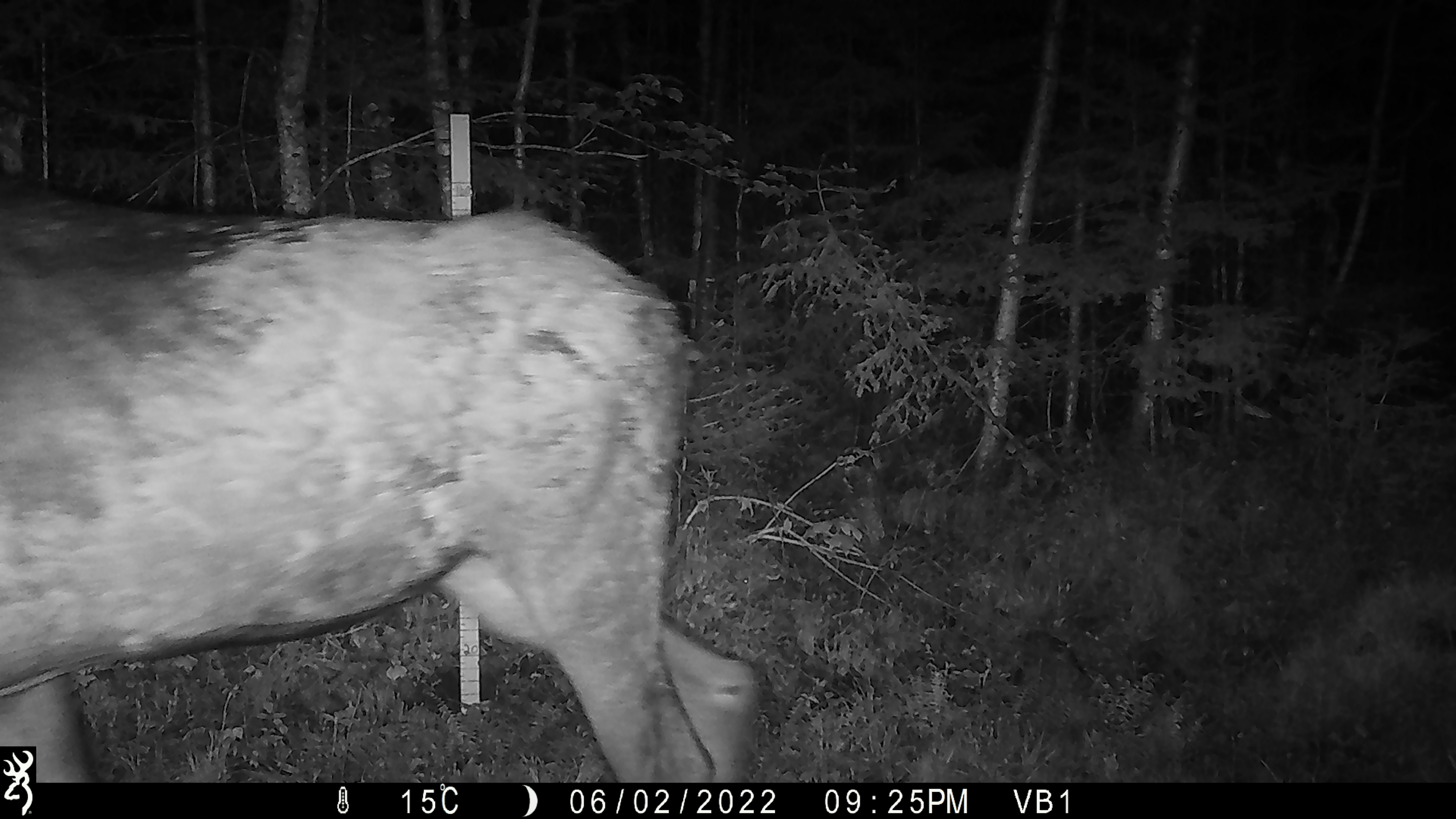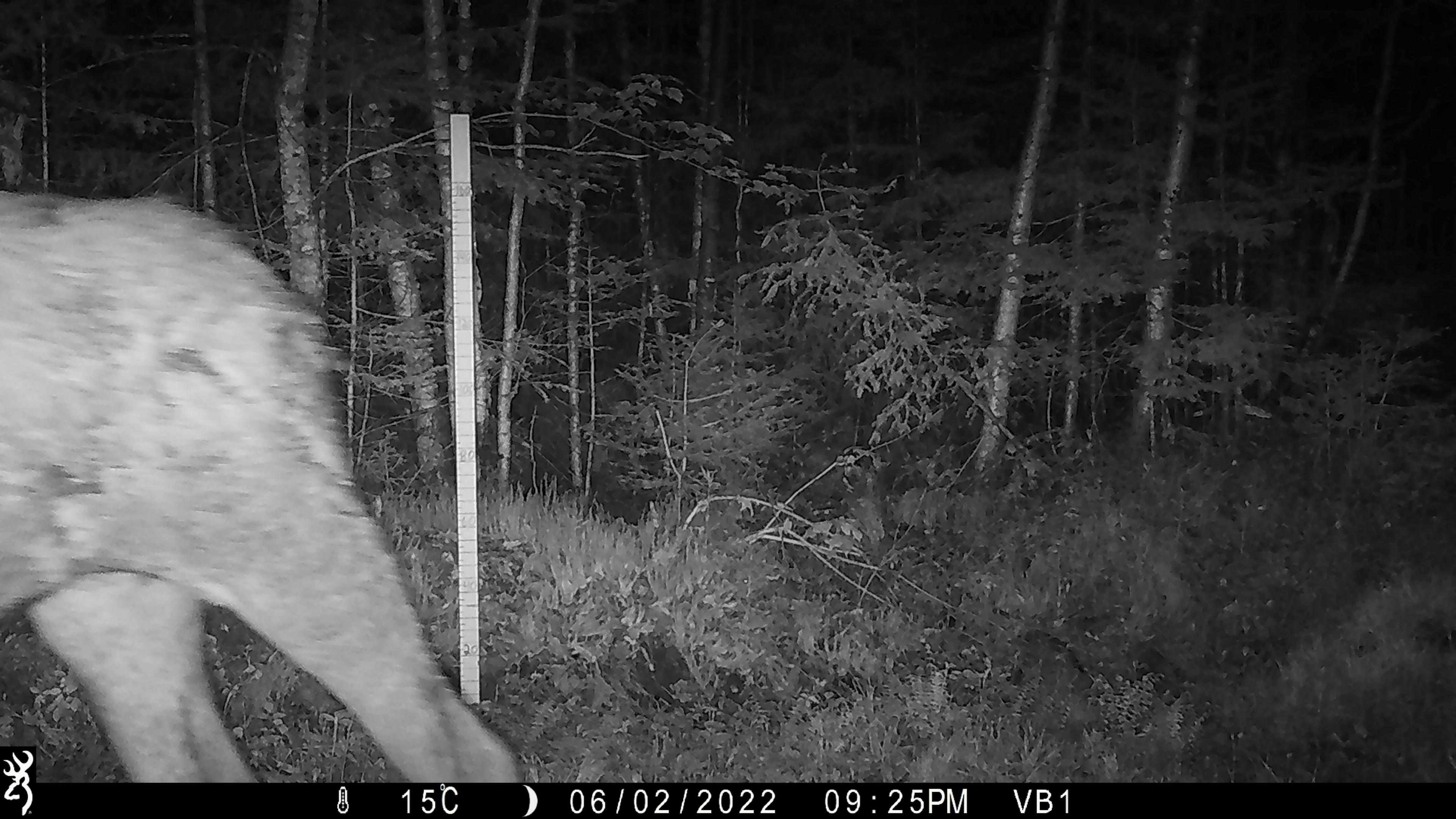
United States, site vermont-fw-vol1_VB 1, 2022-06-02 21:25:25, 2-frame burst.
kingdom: Animalia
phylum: Chordata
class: Mammalia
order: Artiodactyla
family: Cervidae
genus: Alces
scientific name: Alces alces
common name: moose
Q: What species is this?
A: Moose (Alces alces).